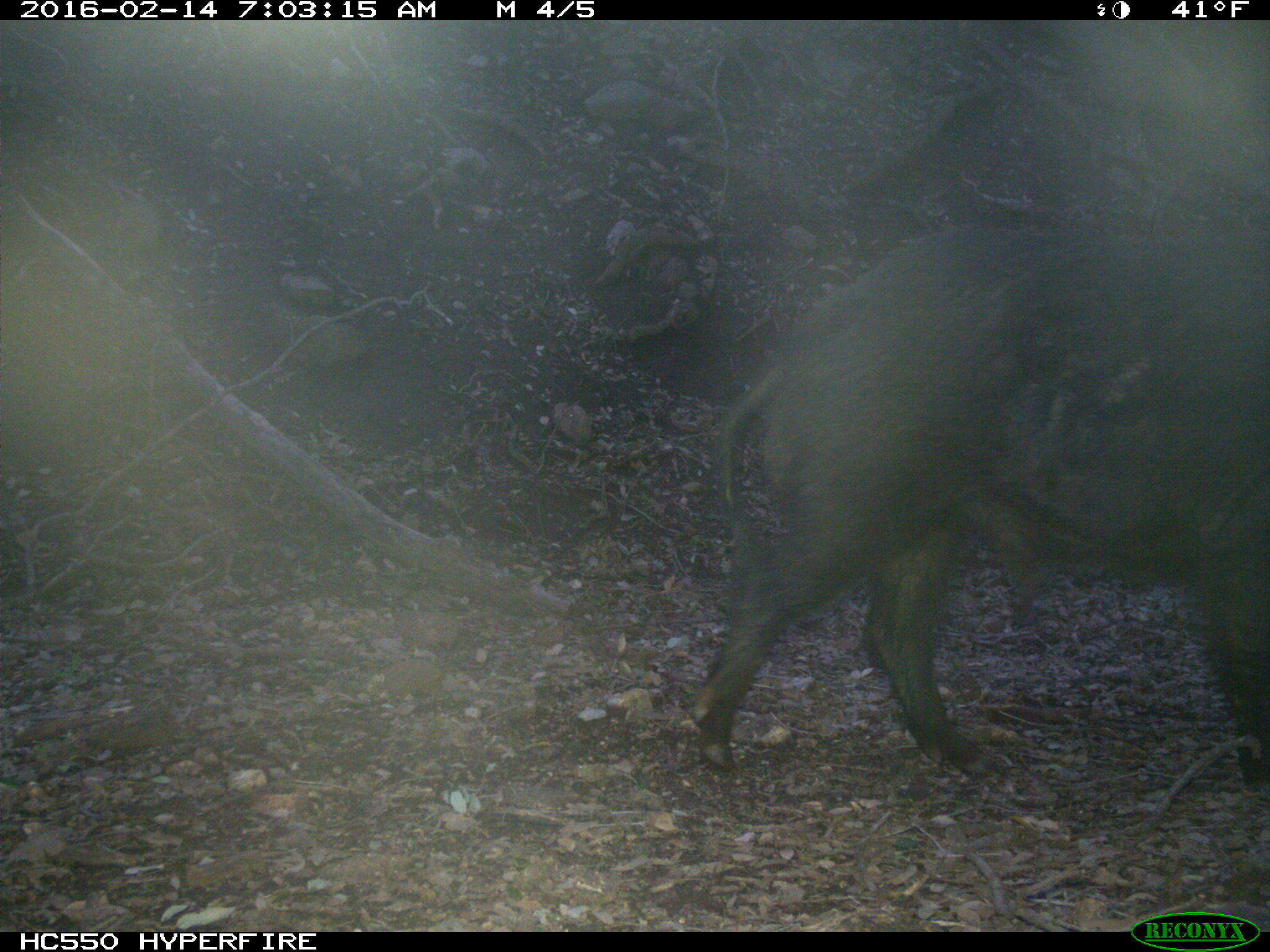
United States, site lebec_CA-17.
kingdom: Animalia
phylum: Chordata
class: Mammalia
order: Artiodactyla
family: Suidae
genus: Sus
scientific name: Sus scrofa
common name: wild boar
Sus scrofa (wild boar).